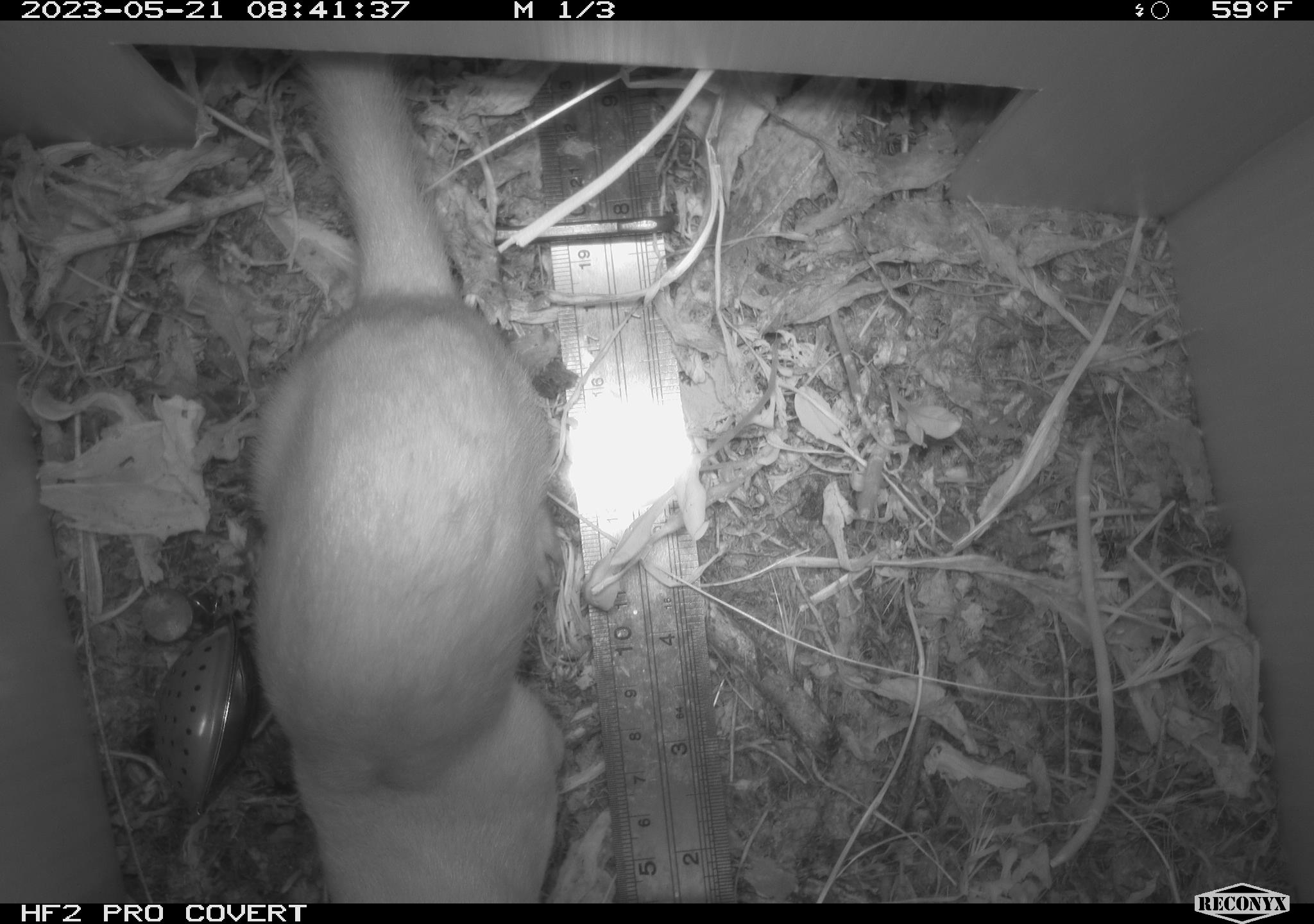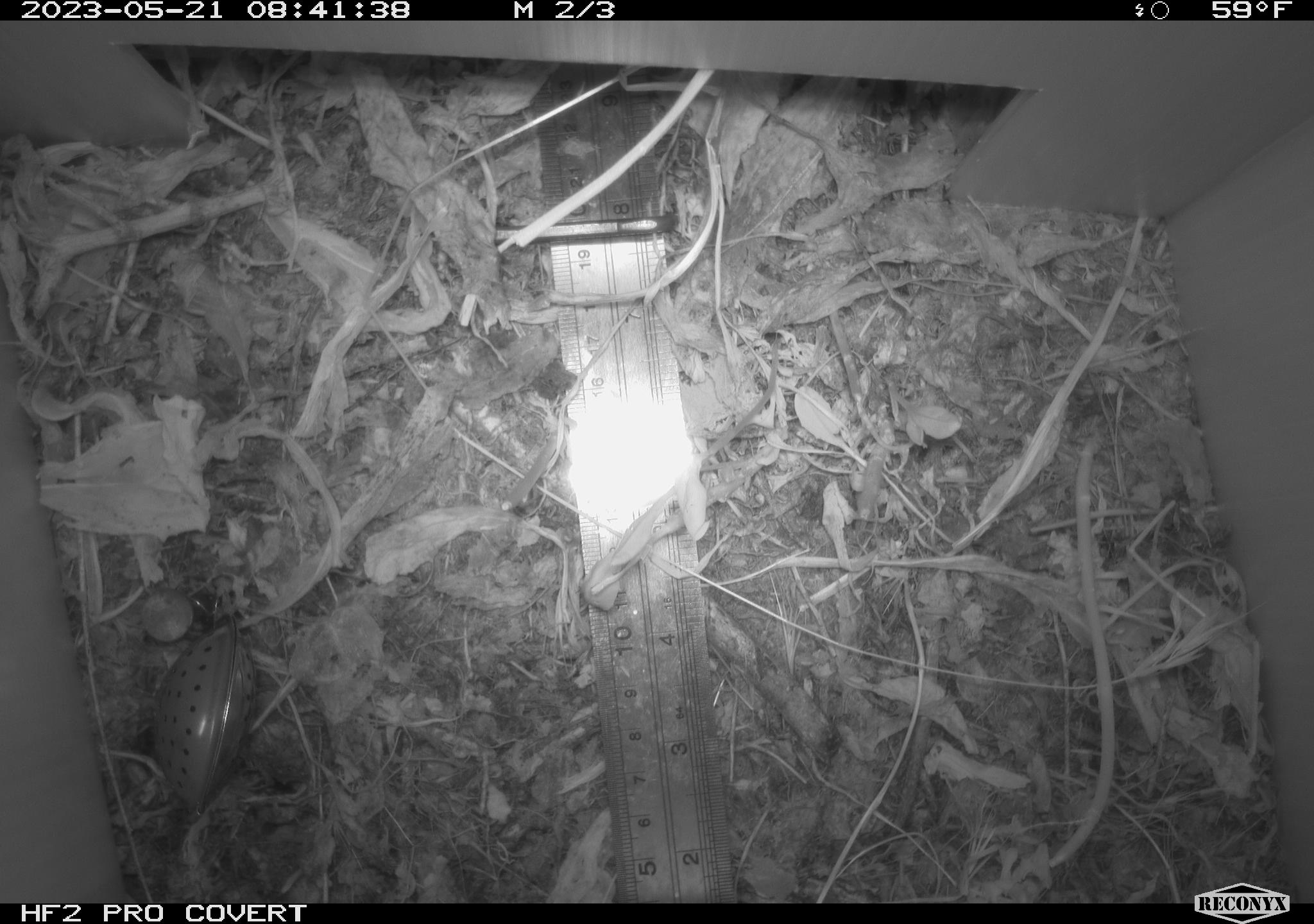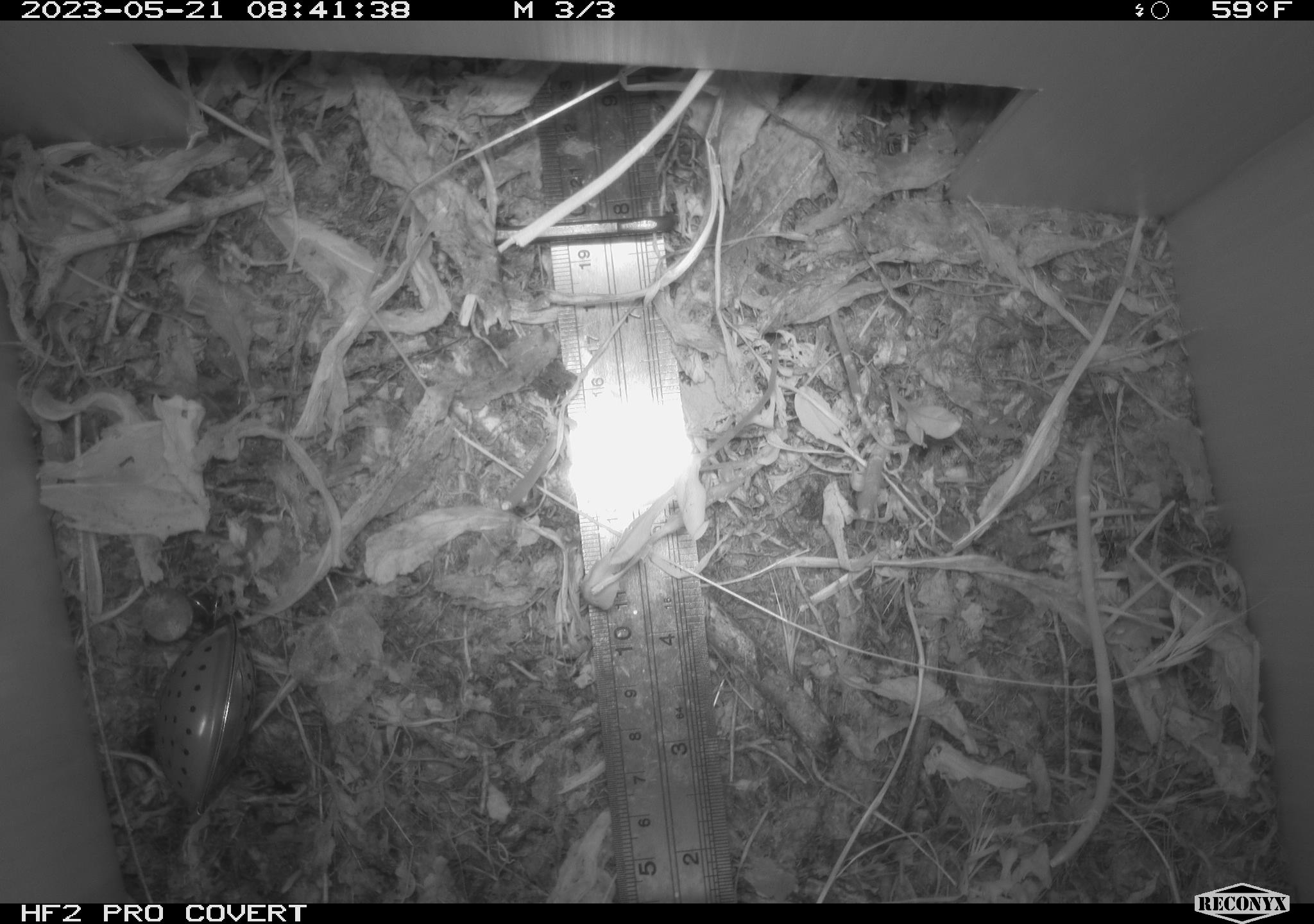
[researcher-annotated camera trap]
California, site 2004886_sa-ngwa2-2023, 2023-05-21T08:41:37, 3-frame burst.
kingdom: Animalia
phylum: Chordata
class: Mammalia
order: Carnivora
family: Mustelidae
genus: Neogale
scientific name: Neogale frenata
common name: long-tailed weasel